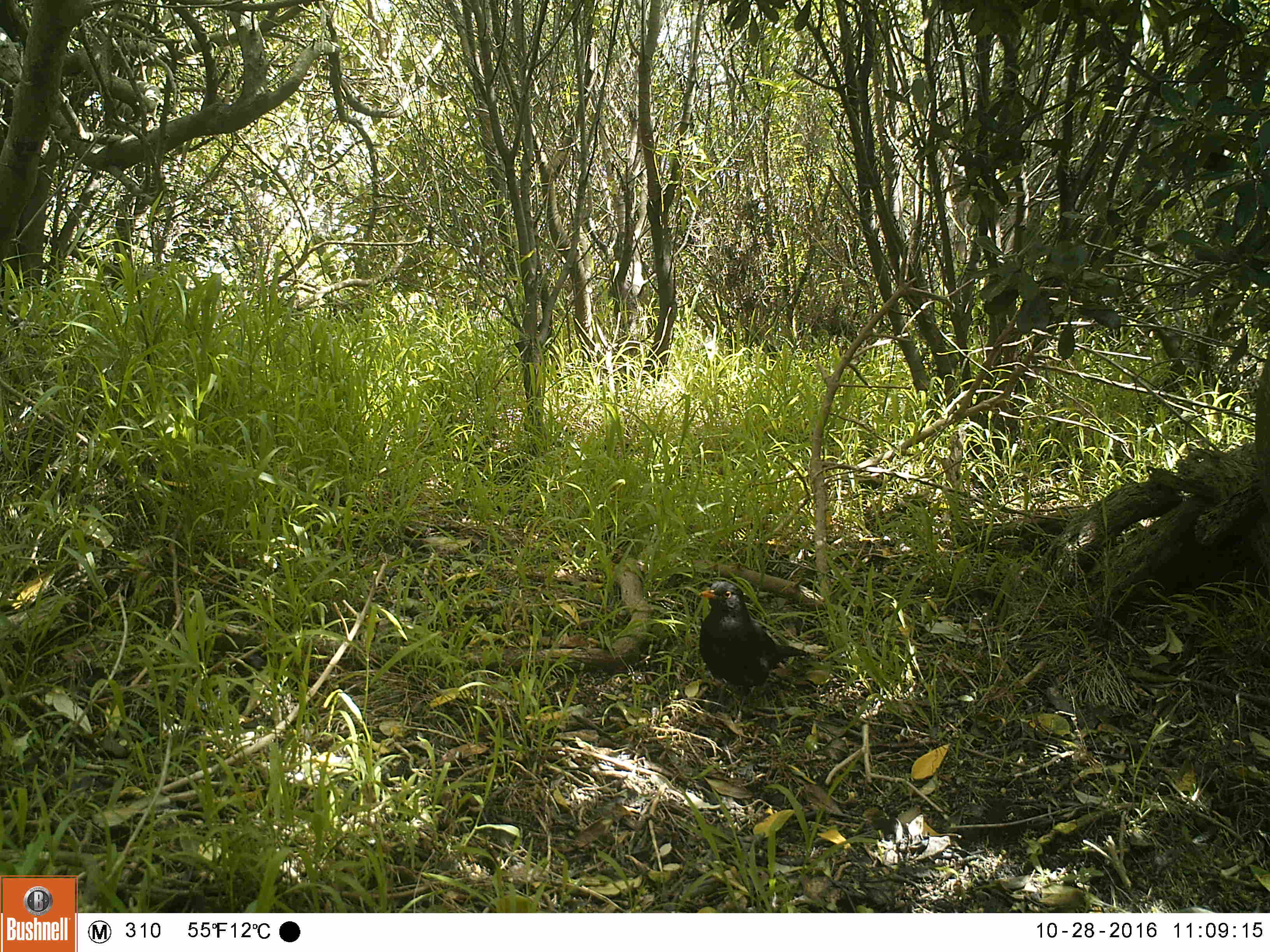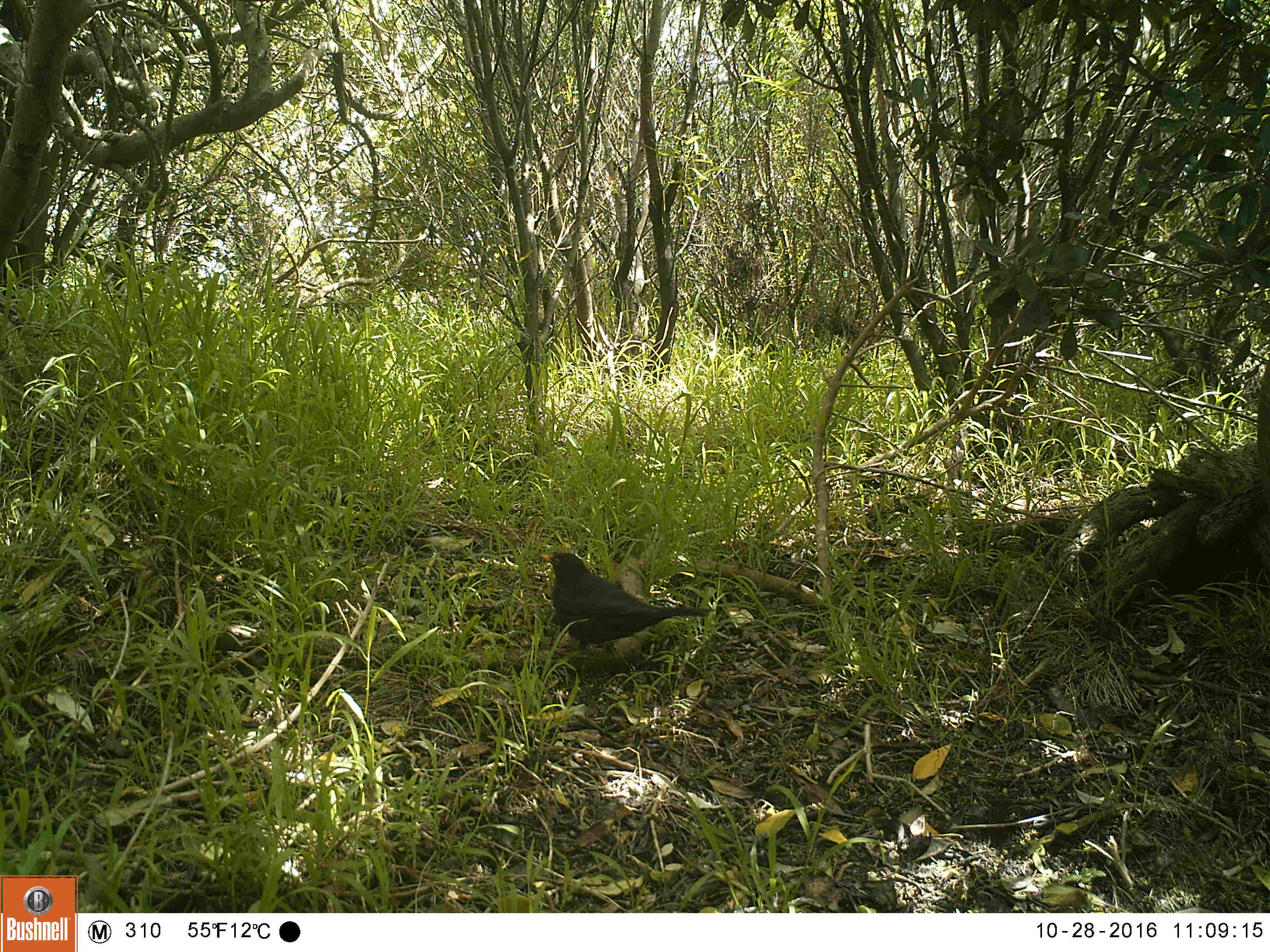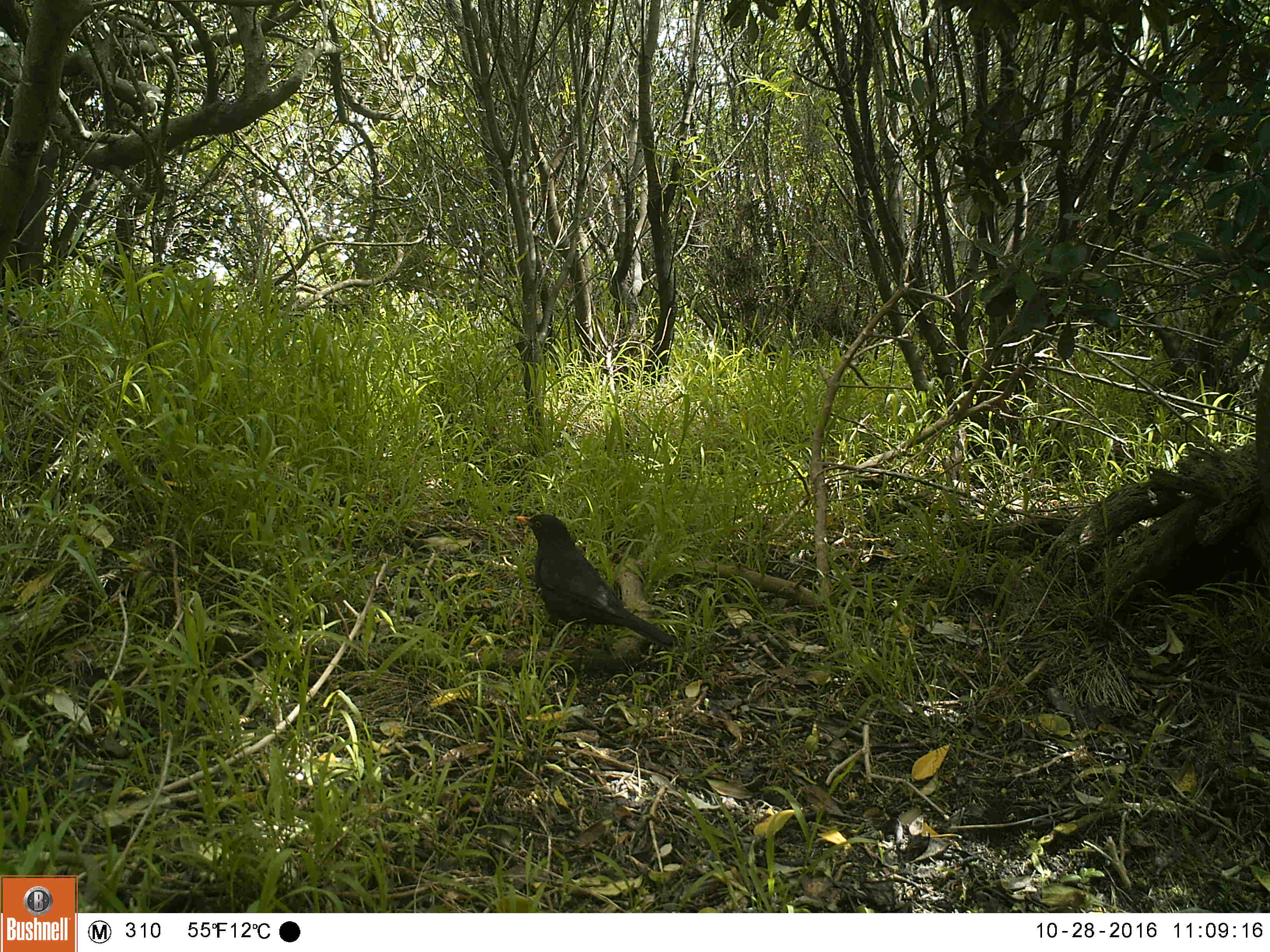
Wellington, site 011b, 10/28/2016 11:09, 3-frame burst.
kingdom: Animalia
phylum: Chordata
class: Aves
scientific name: Aves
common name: bird